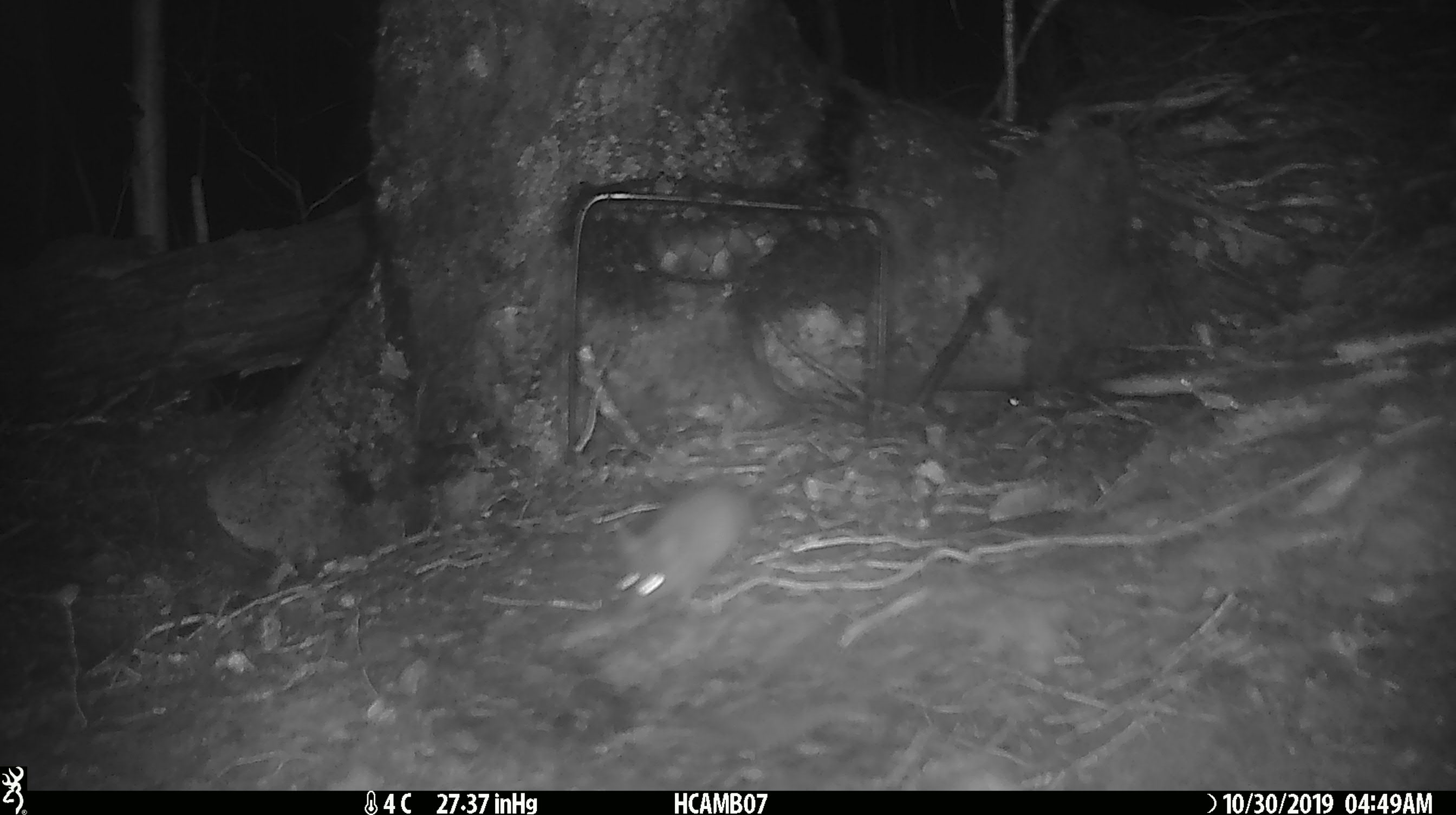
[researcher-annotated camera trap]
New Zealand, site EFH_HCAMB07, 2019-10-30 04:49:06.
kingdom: Animalia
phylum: Chordata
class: Mammalia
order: Rodentia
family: Muridae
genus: Mus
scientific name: Mus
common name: mouse